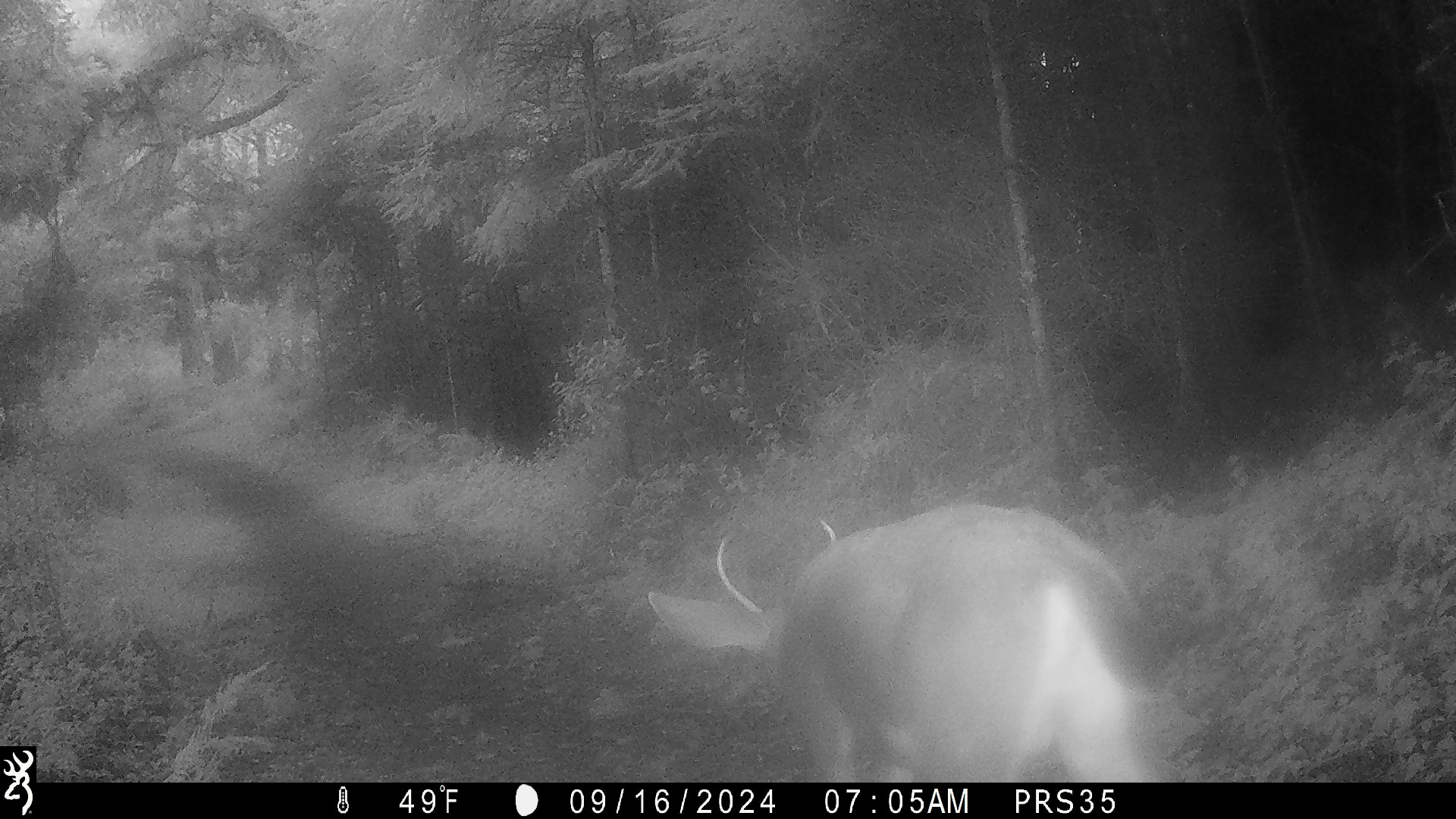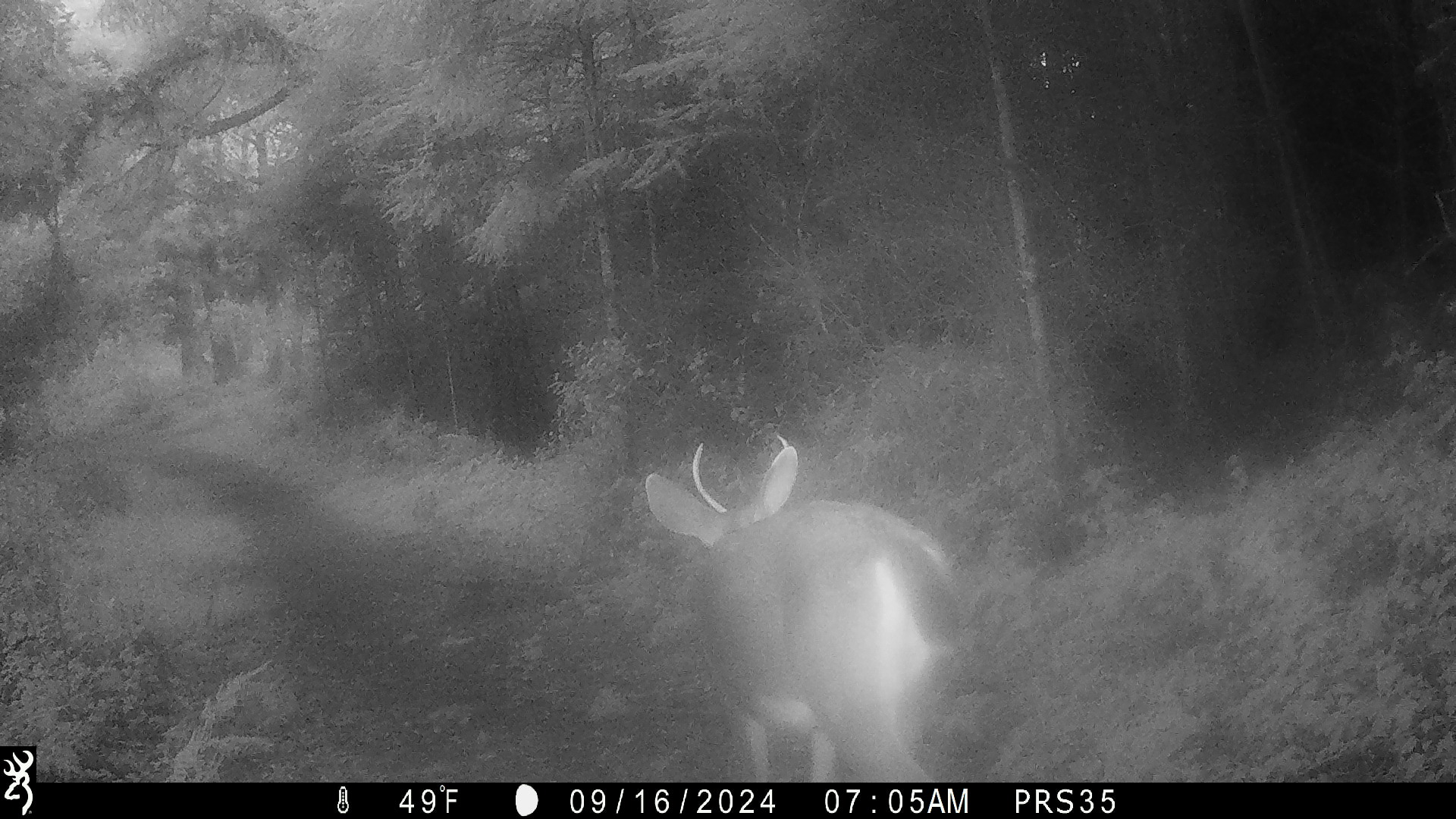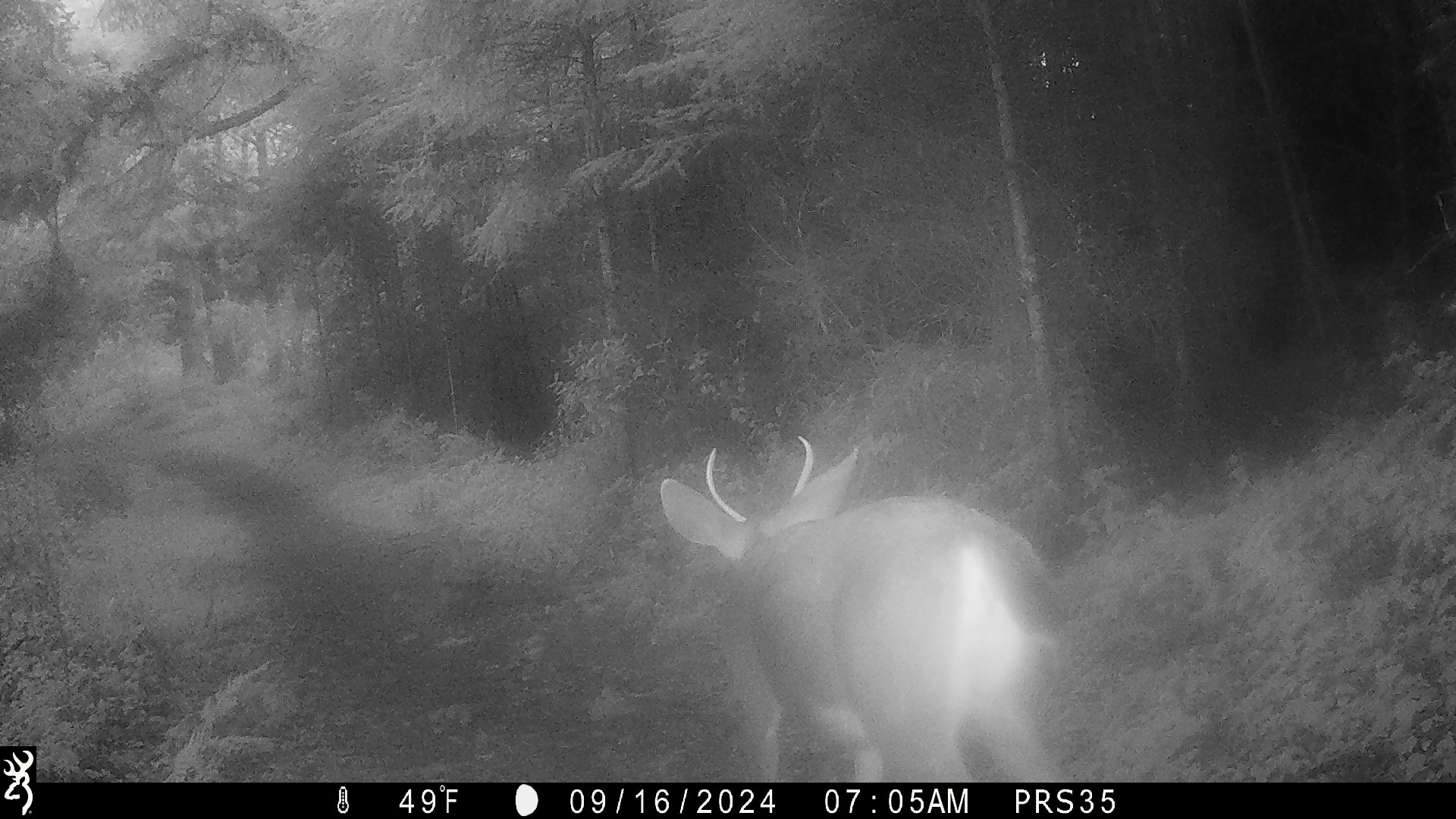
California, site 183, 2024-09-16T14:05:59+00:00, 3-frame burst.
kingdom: Animalia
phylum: Chordata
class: Mammalia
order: Artiodactyla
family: Cervidae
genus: Odocoileus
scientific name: Odocoileus hemionus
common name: mule deer